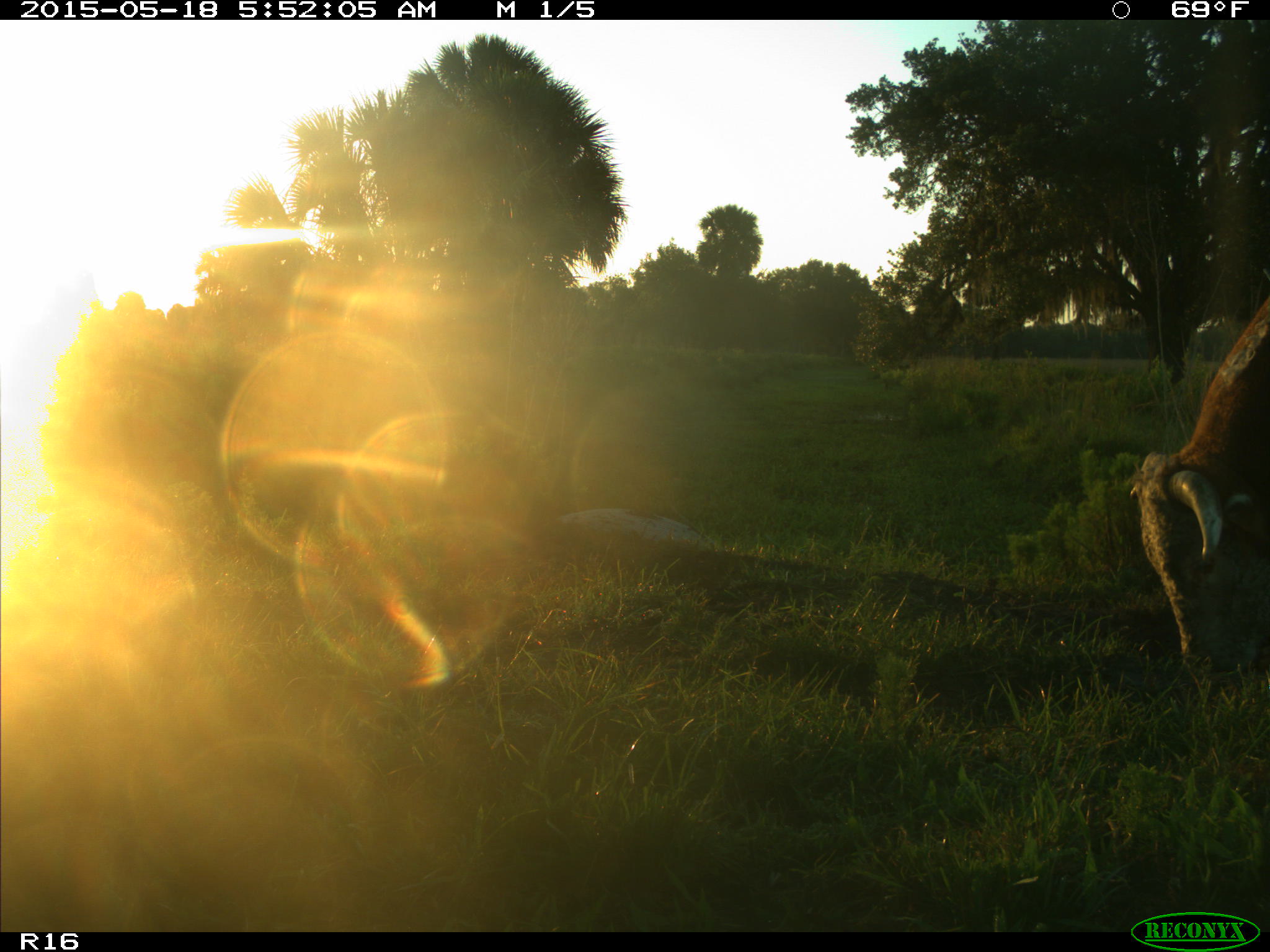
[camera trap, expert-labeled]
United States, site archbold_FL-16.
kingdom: Animalia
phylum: Chordata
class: Mammalia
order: Artiodactyla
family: Bovidae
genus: Bos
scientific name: Bos taurus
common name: domestic cow